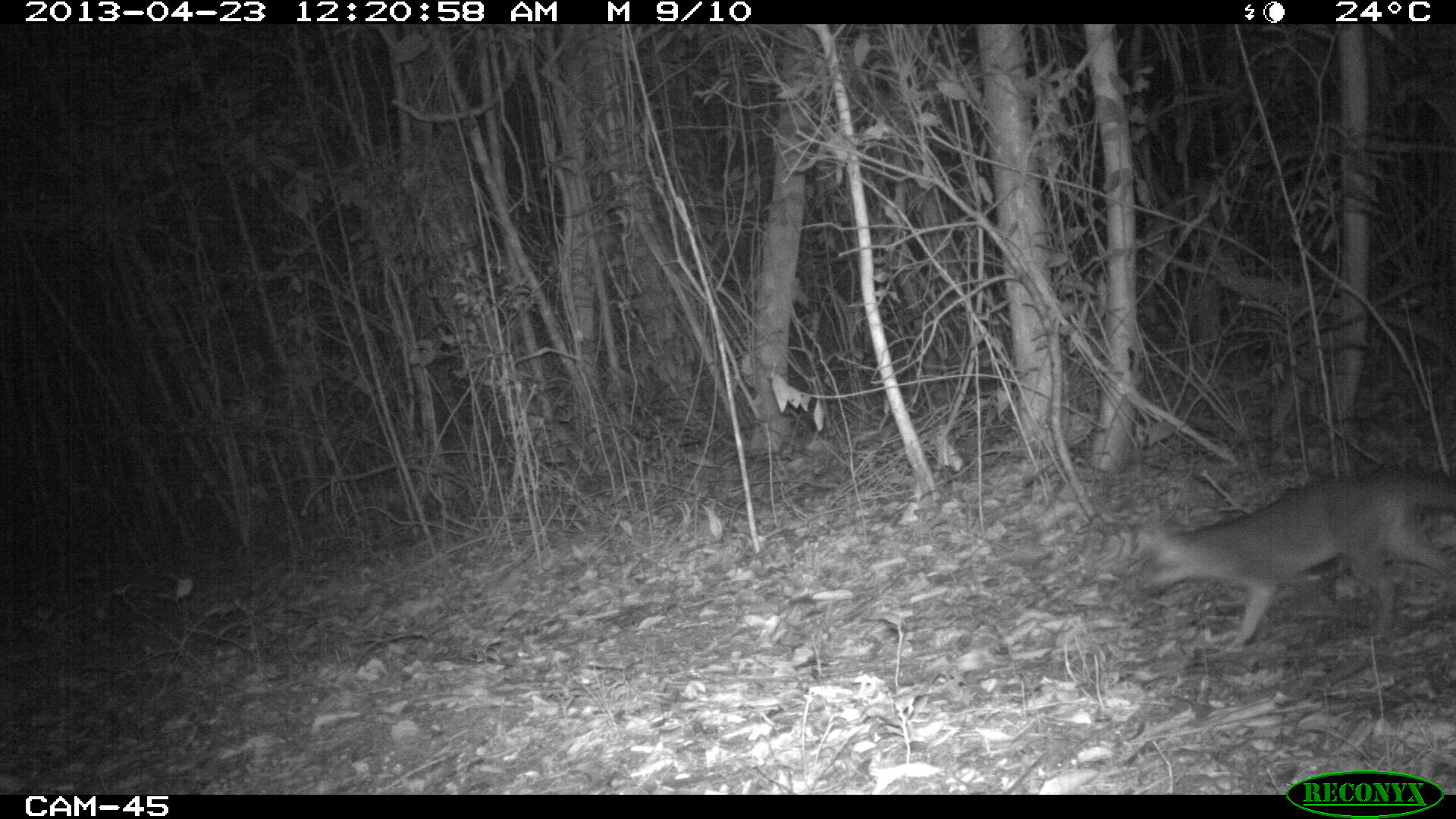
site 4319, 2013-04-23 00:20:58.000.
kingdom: Animalia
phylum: Chordata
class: Mammalia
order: Carnivora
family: Canidae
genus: Urocyon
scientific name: Urocyon cinereoargenteus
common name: gray fox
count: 1